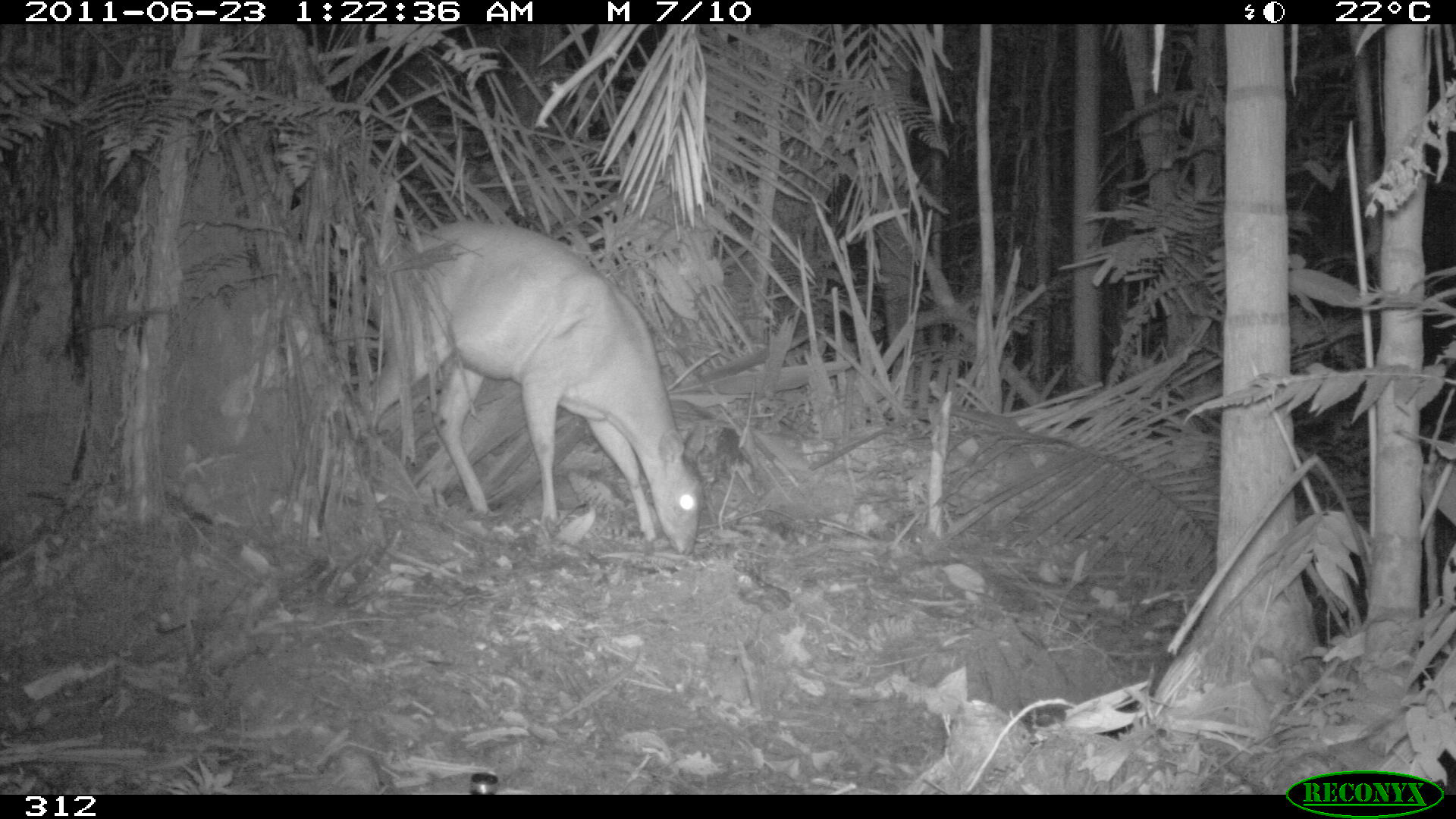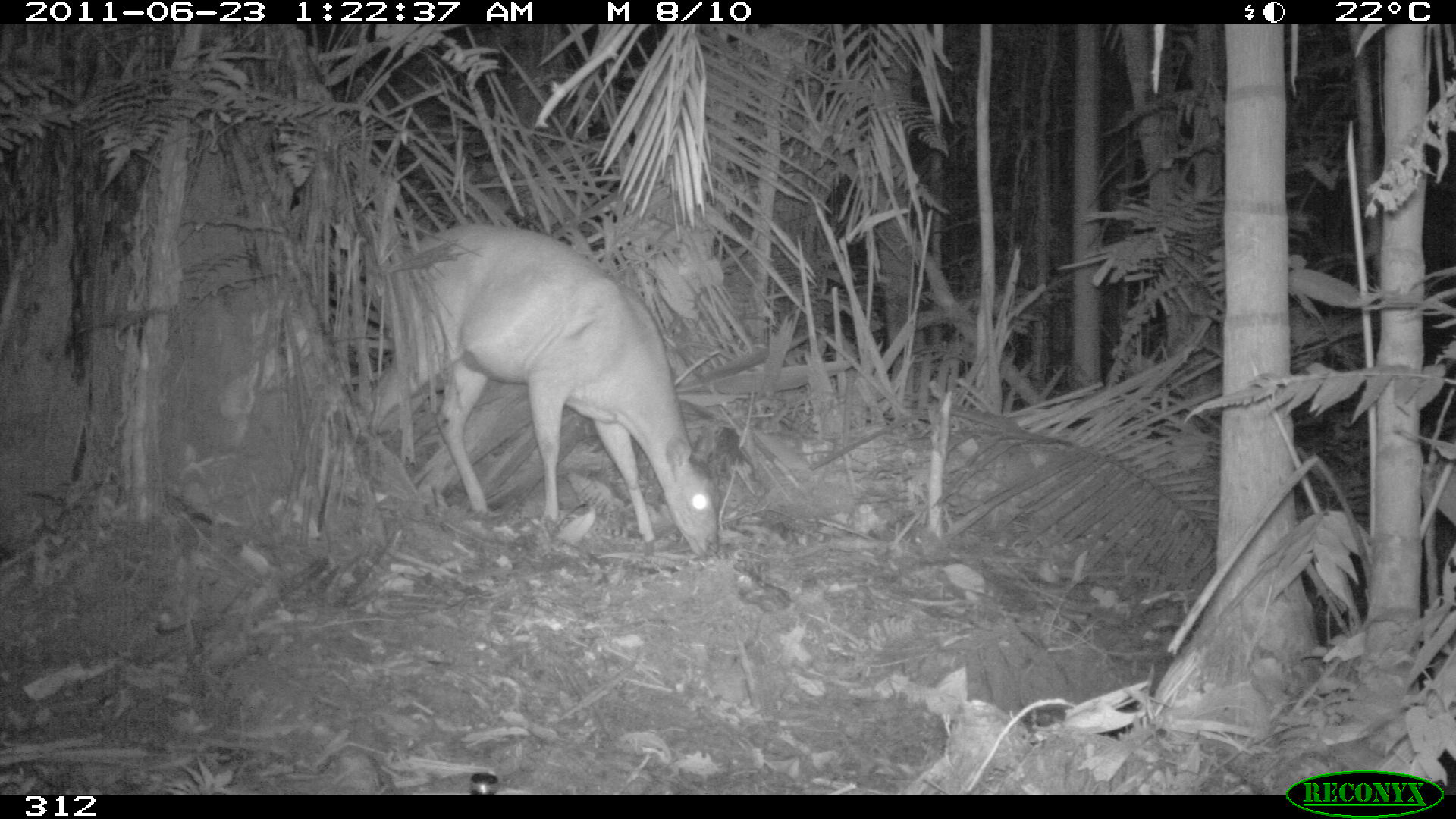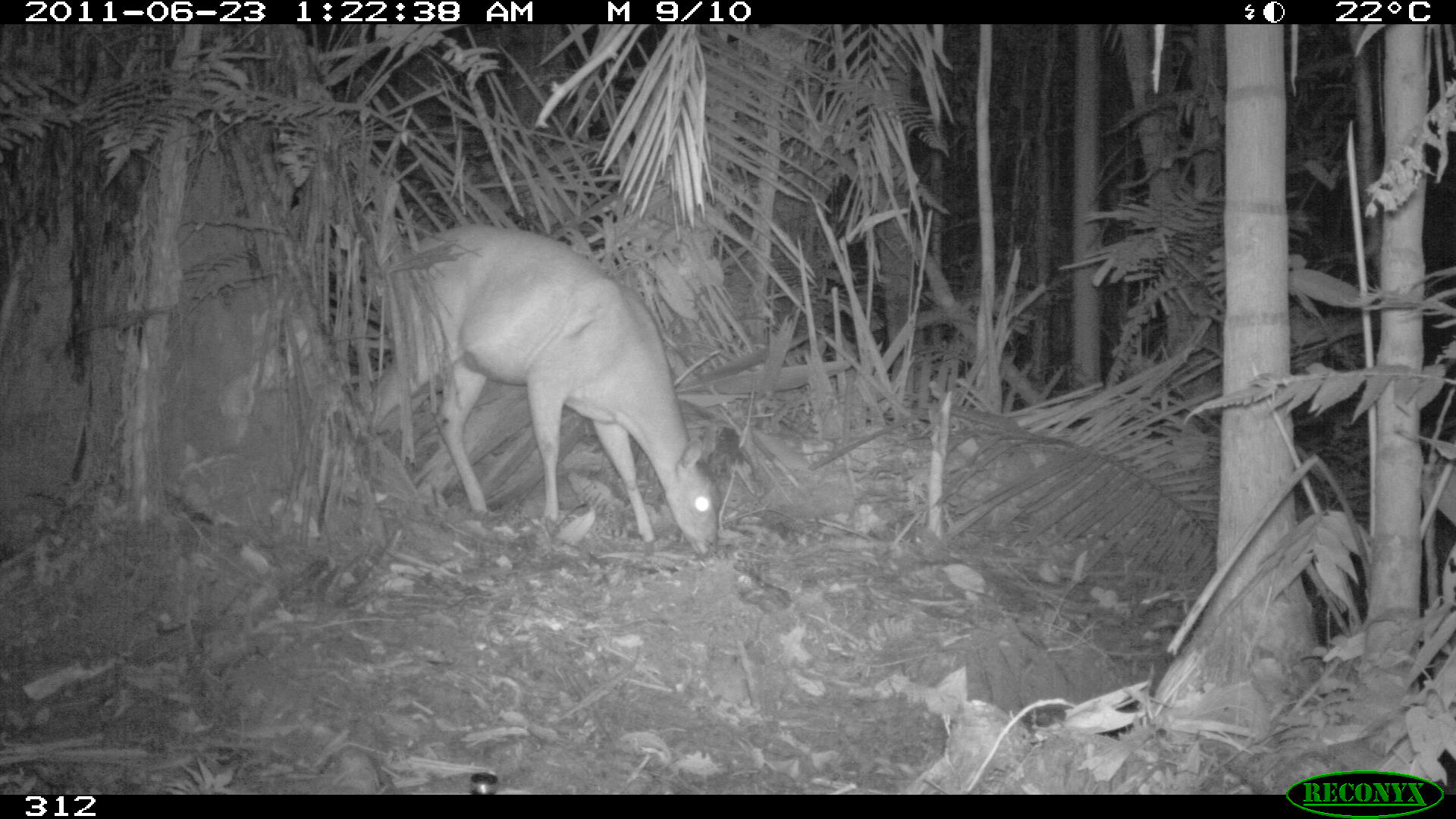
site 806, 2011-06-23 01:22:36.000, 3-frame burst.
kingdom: Animalia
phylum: Chordata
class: Mammalia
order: Artiodactyla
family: Cervidae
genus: Mazama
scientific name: Mazama americana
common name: red brocket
Mazama americana (red brocket).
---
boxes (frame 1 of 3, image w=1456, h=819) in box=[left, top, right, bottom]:
mazama americana: box=[357, 217, 707, 557]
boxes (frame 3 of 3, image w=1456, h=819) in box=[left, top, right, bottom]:
mazama americana: box=[362, 223, 720, 557]